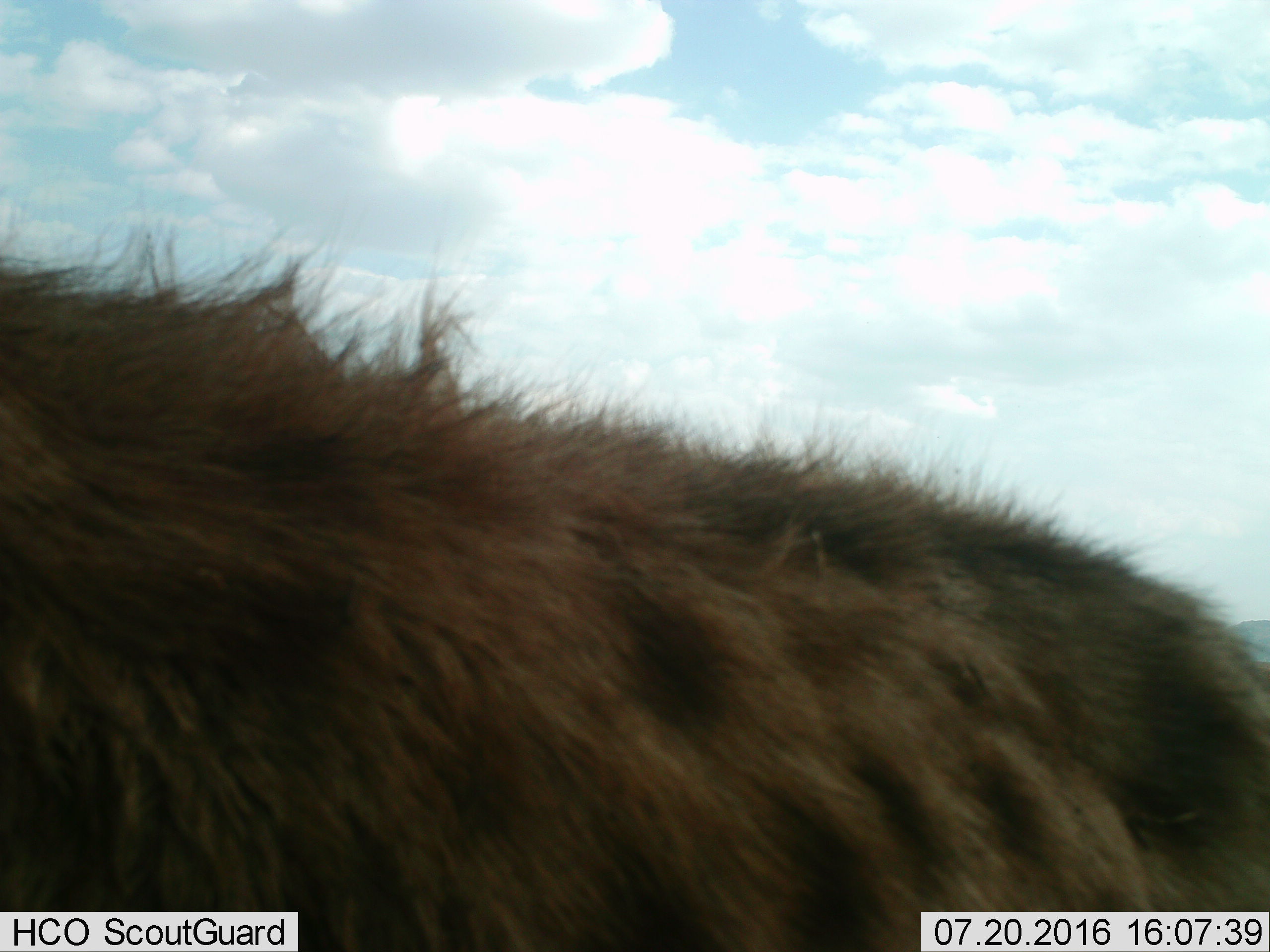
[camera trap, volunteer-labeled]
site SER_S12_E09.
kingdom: Animalia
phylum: Chordata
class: Mammalia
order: Carnivora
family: Hyaenidae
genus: Crocuta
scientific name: Crocuta crocuta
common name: spotted hyena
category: hyenaspotted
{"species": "hyenaspotted (spotted hyena) (Crocuta crocuta)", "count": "1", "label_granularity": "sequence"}